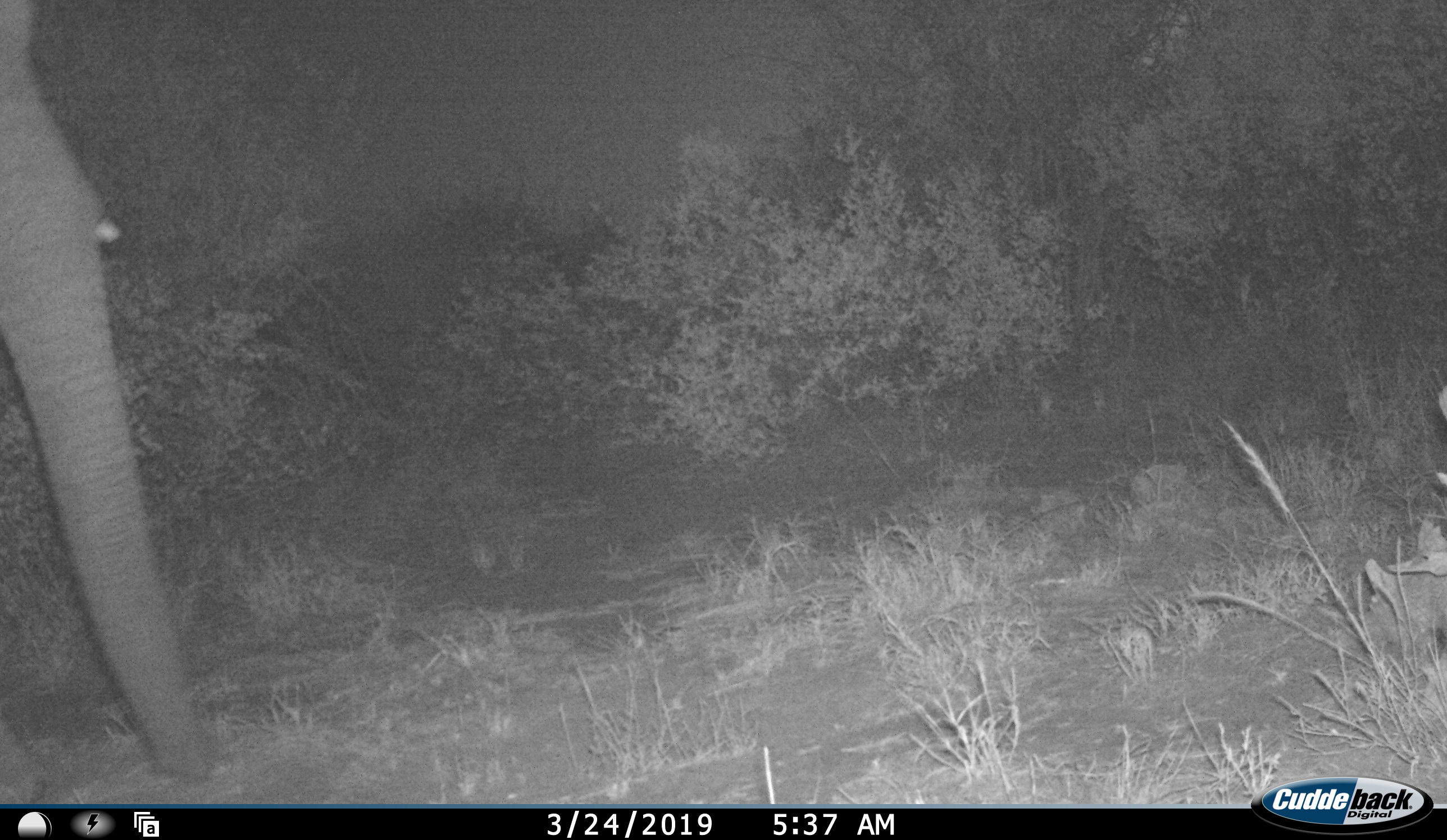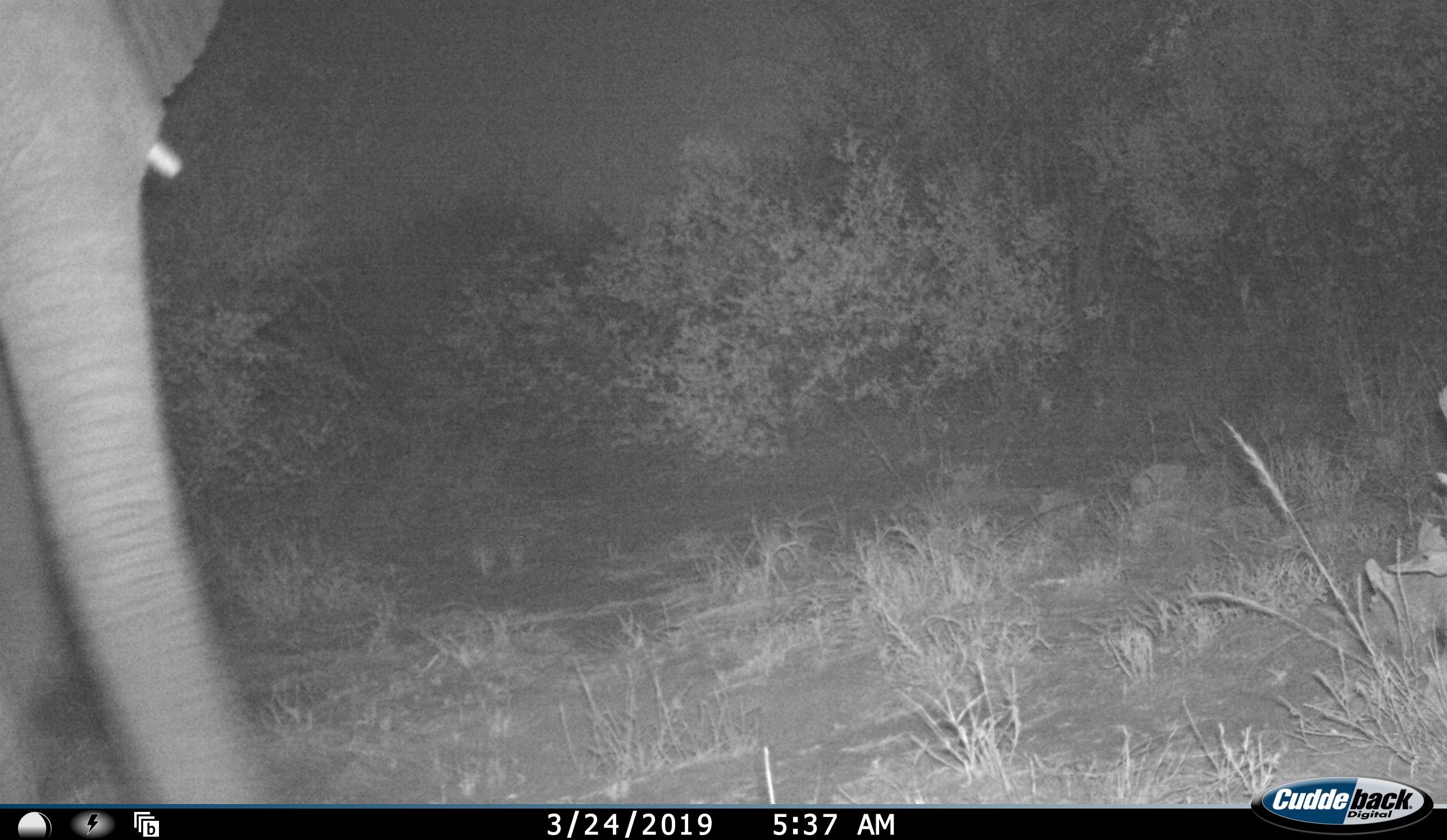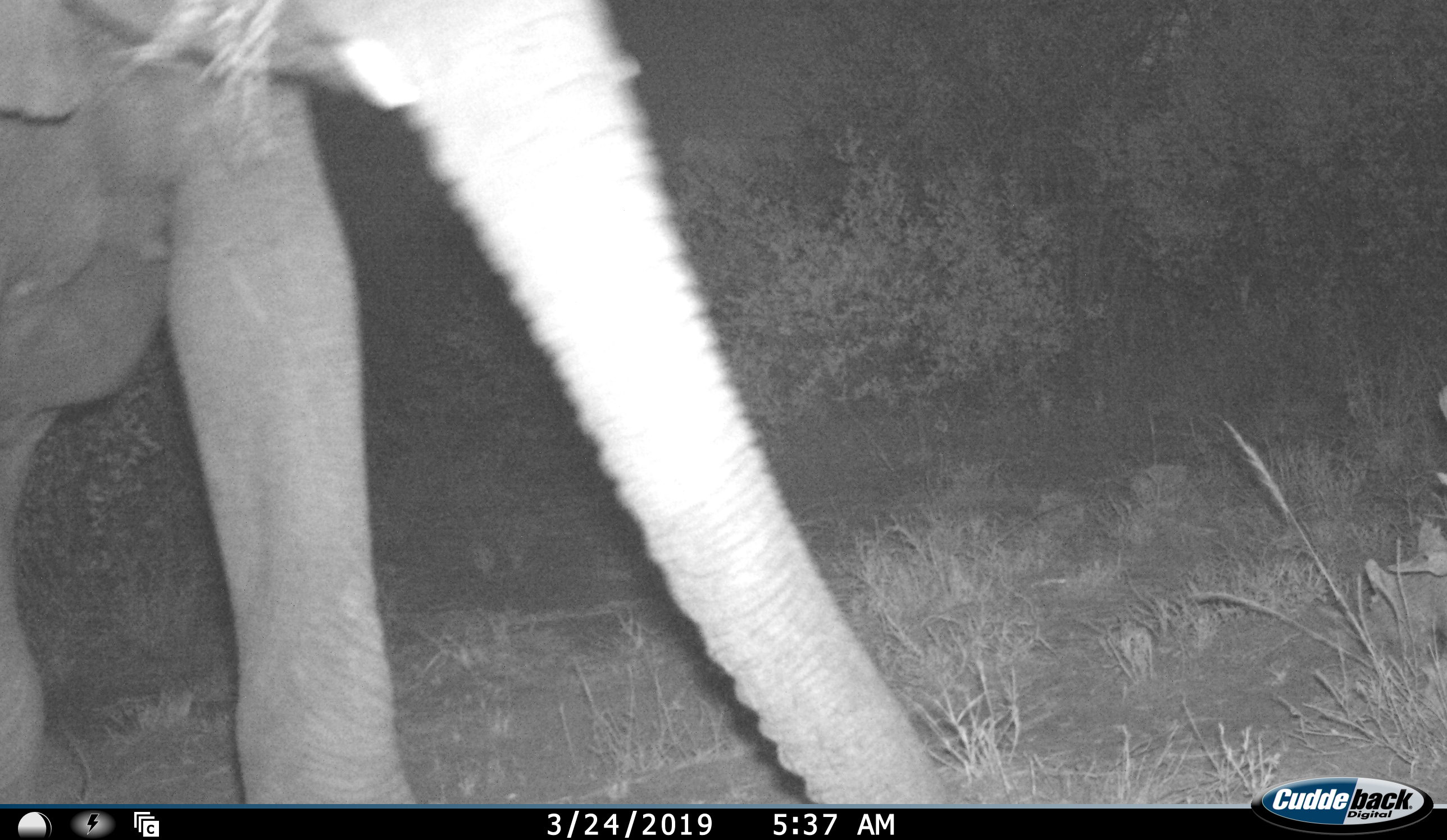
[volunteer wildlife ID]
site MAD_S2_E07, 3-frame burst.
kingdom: Animalia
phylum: Chordata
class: Mammalia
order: Proboscidea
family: Elephantidae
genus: Loxodonta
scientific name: Loxodonta africana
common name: african bush elephant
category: elephant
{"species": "elephant (african bush elephant) (Loxodonta africana)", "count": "1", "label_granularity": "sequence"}